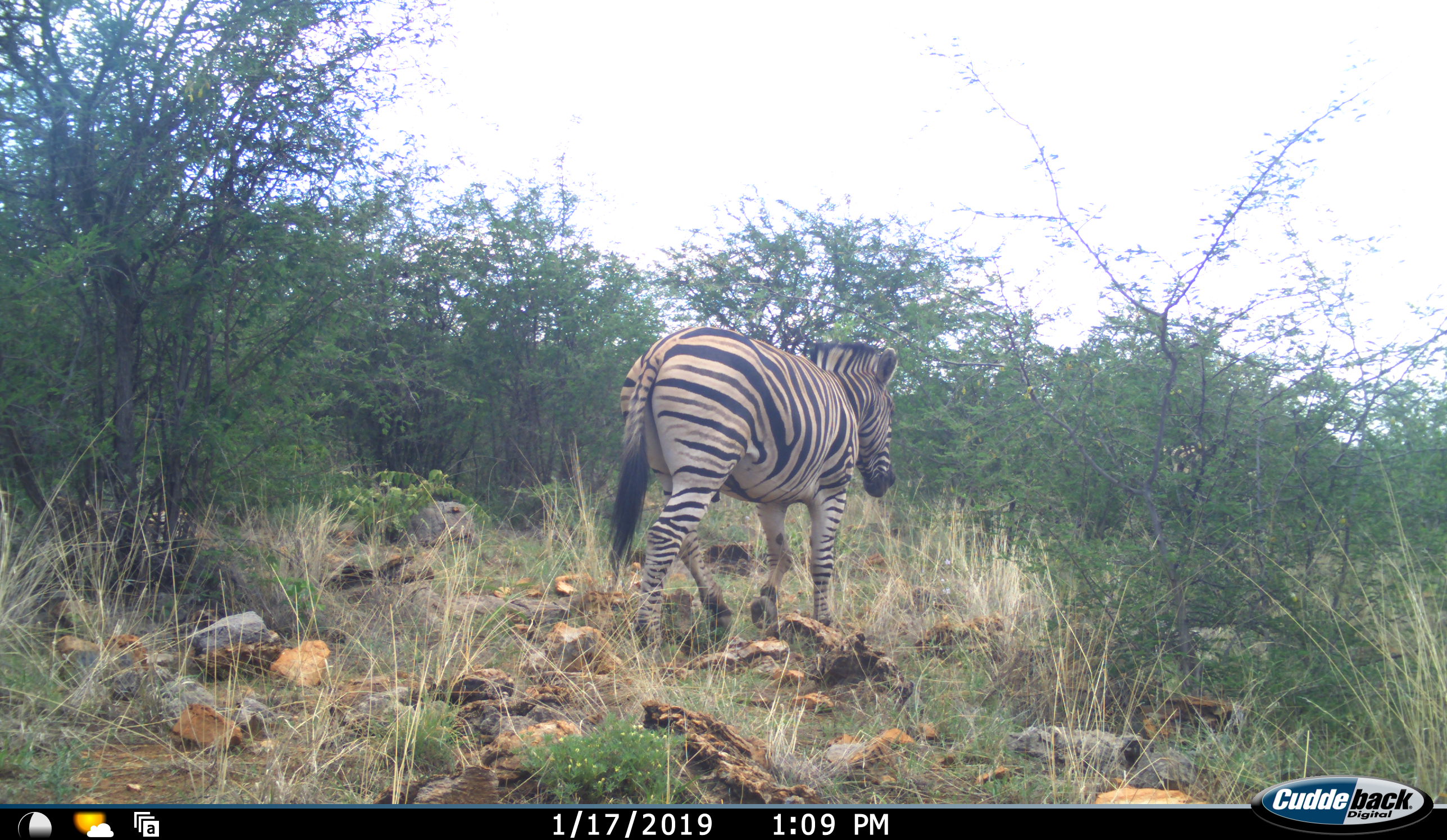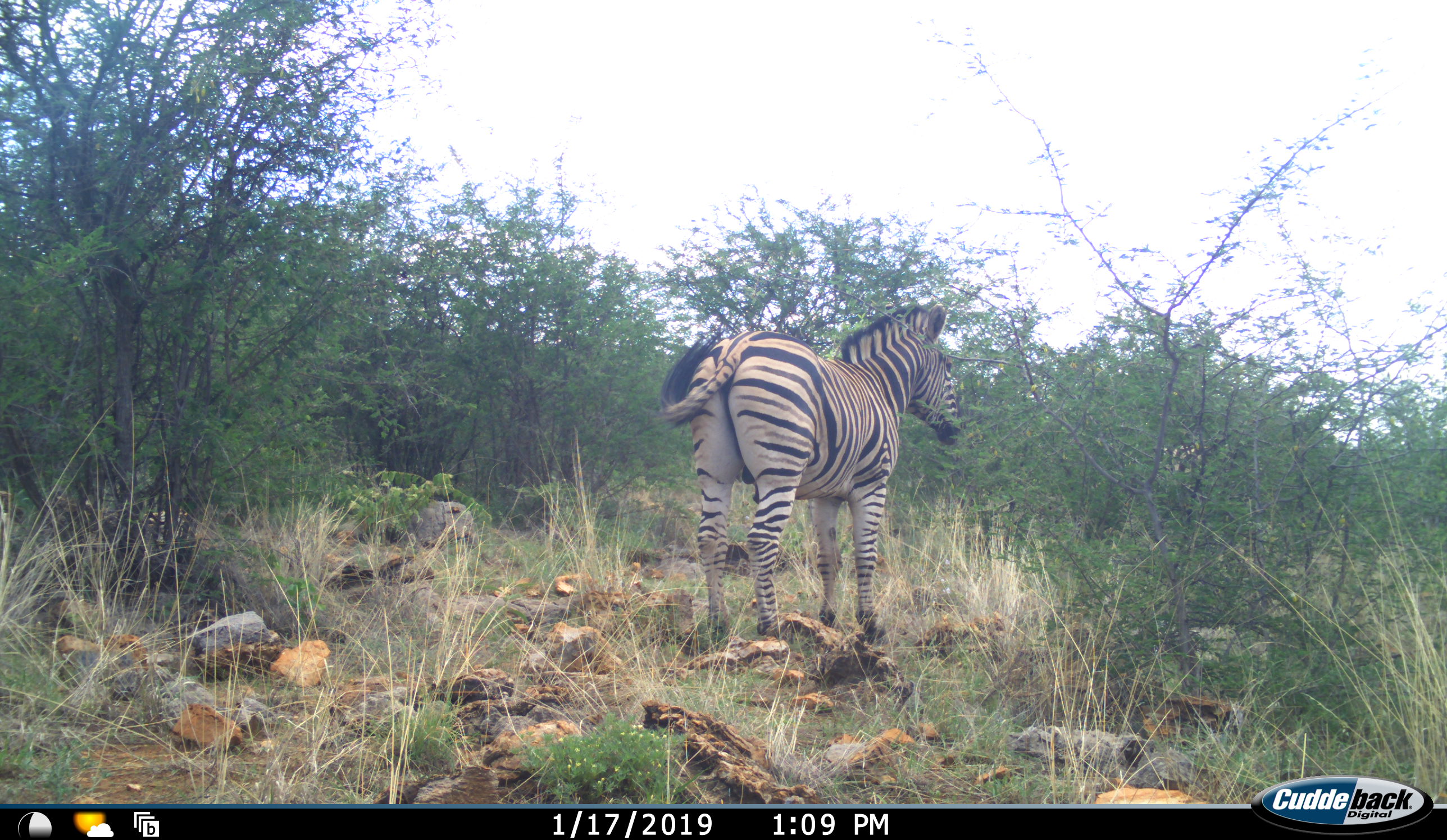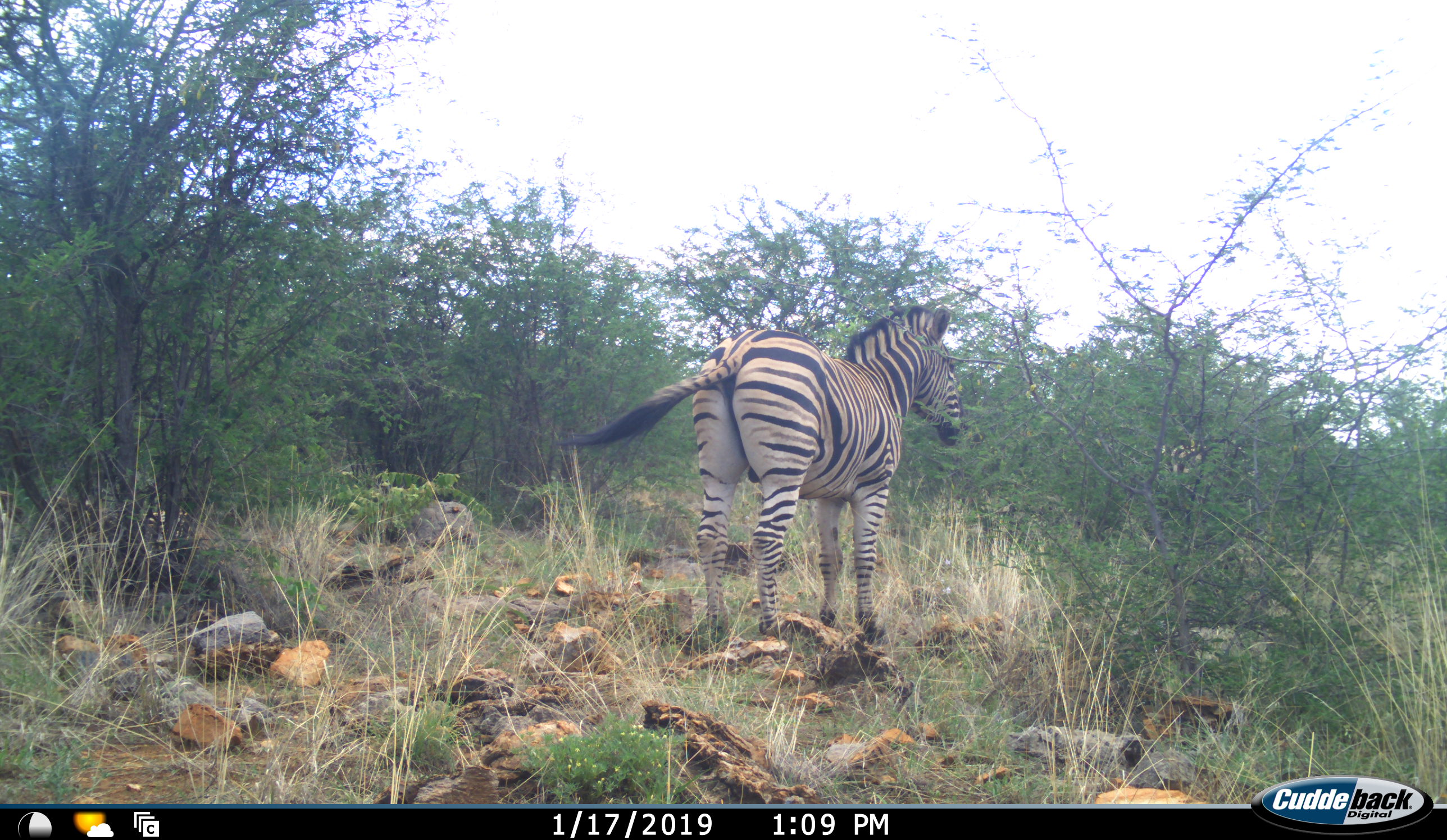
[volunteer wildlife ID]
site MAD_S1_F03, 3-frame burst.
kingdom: Animalia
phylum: Chordata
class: Mammalia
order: Perissodactyla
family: Equidae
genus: Equus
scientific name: Equus quagga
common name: plains zebra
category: zebraplains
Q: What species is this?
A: Zebraplains (plains zebra) (Equus quagga).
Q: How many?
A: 1.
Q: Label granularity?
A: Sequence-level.